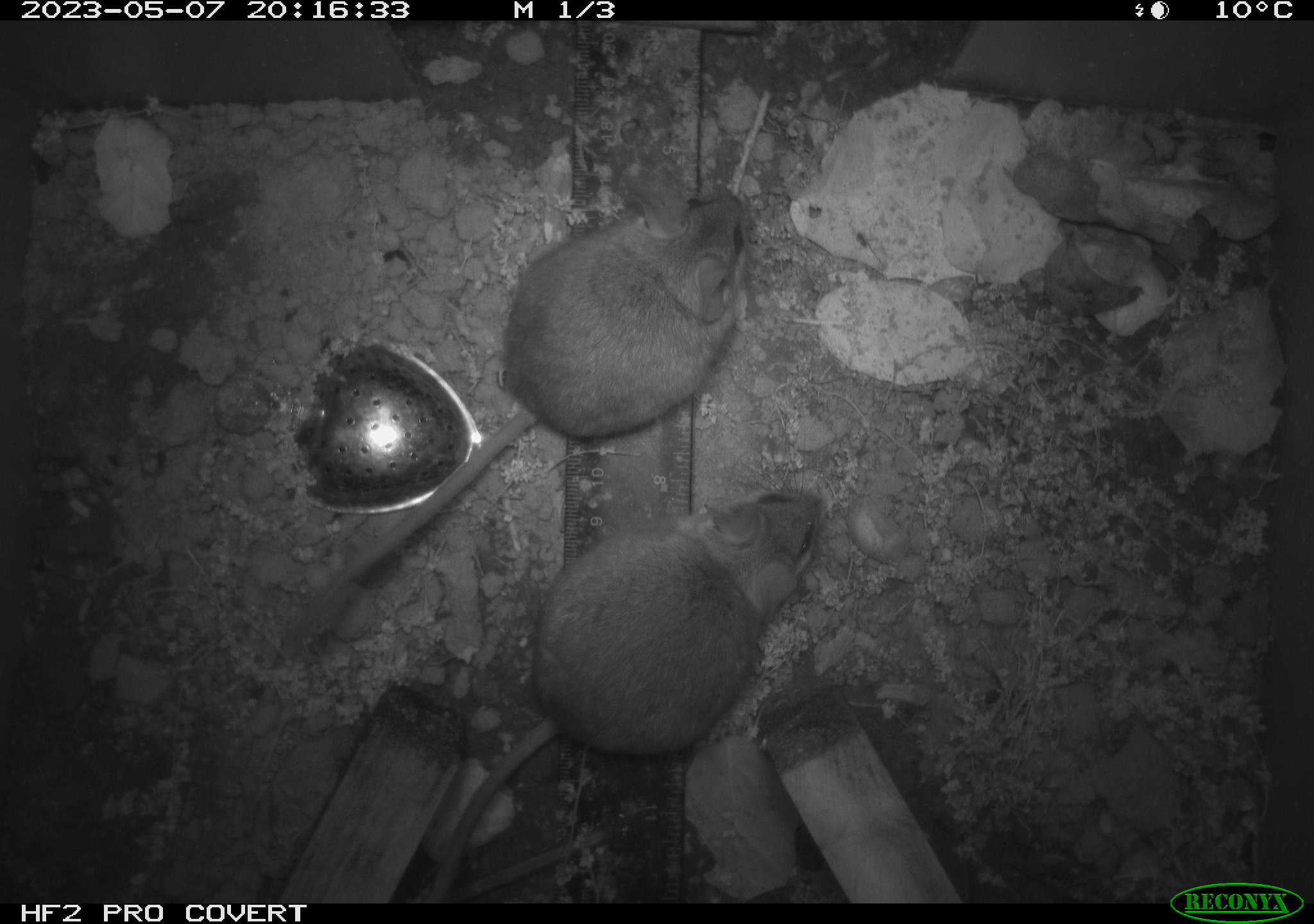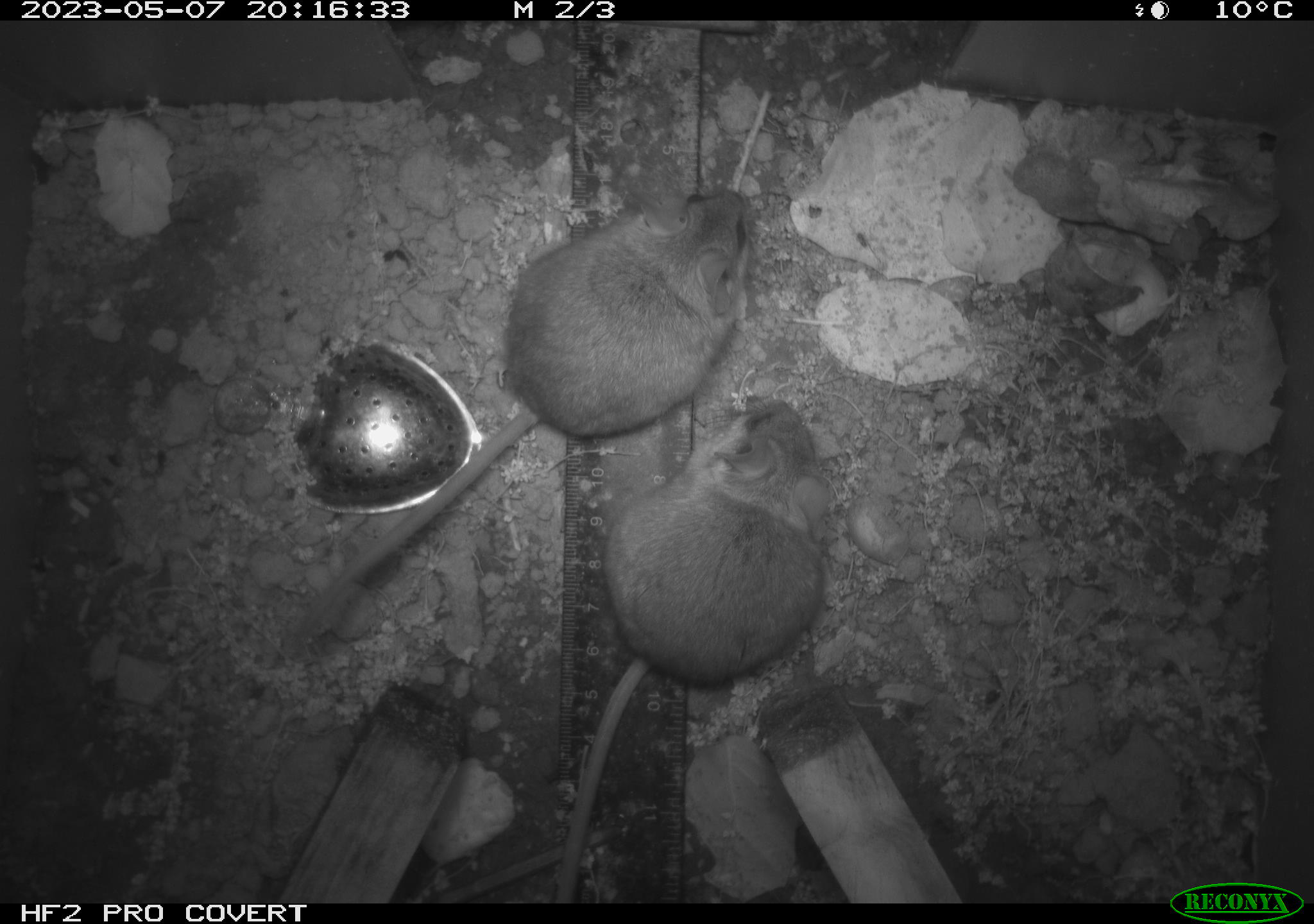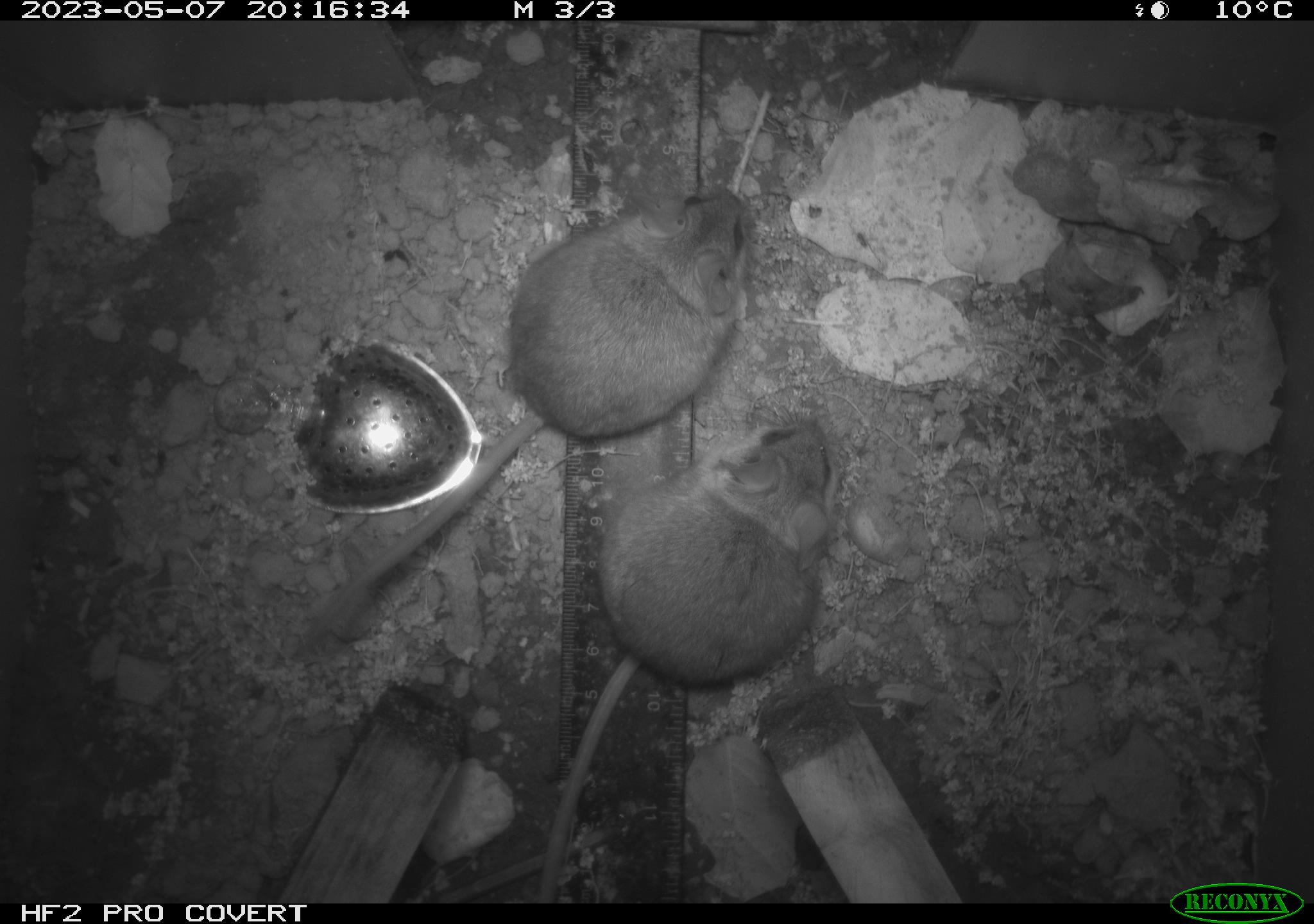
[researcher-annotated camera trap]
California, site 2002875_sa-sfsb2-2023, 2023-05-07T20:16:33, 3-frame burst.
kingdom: Animalia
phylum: Chordata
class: Mammalia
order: Rodentia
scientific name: Rodentia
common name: mouse species